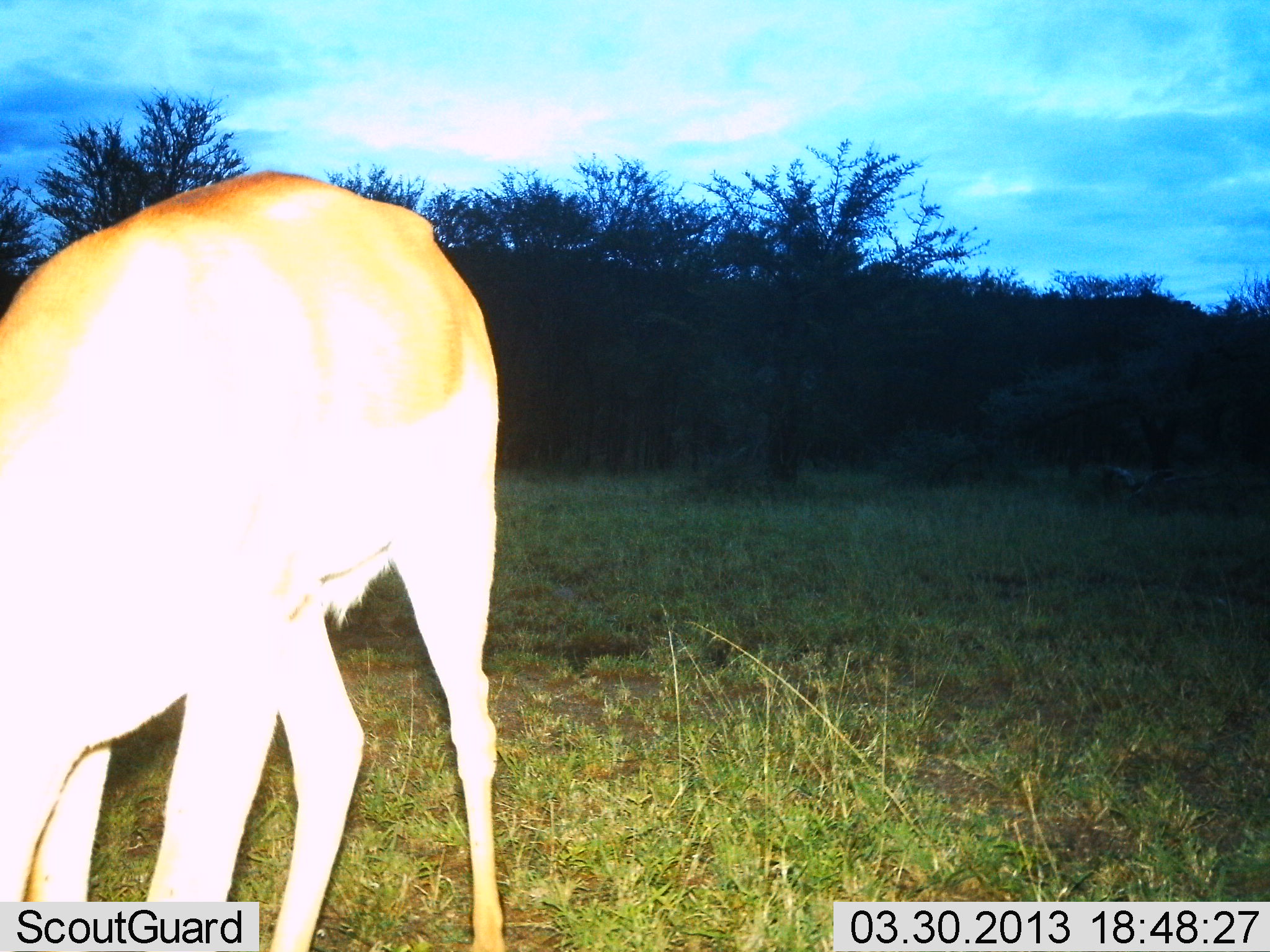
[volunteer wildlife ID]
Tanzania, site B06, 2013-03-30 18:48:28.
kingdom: Animalia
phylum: Chordata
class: Mammalia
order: Artiodactyla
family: Bovidae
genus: Redunca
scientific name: Redunca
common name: reedbuck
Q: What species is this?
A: Reedbuck (Redunca).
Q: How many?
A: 1.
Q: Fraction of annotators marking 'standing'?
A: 21%.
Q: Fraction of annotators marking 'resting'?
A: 0%.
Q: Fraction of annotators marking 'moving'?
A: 0%.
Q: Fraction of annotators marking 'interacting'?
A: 0%.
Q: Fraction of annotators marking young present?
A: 0%.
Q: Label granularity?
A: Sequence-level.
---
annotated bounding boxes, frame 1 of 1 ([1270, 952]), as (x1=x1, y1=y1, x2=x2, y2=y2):
animal: (x1=0, y1=170, x2=501, y2=952)